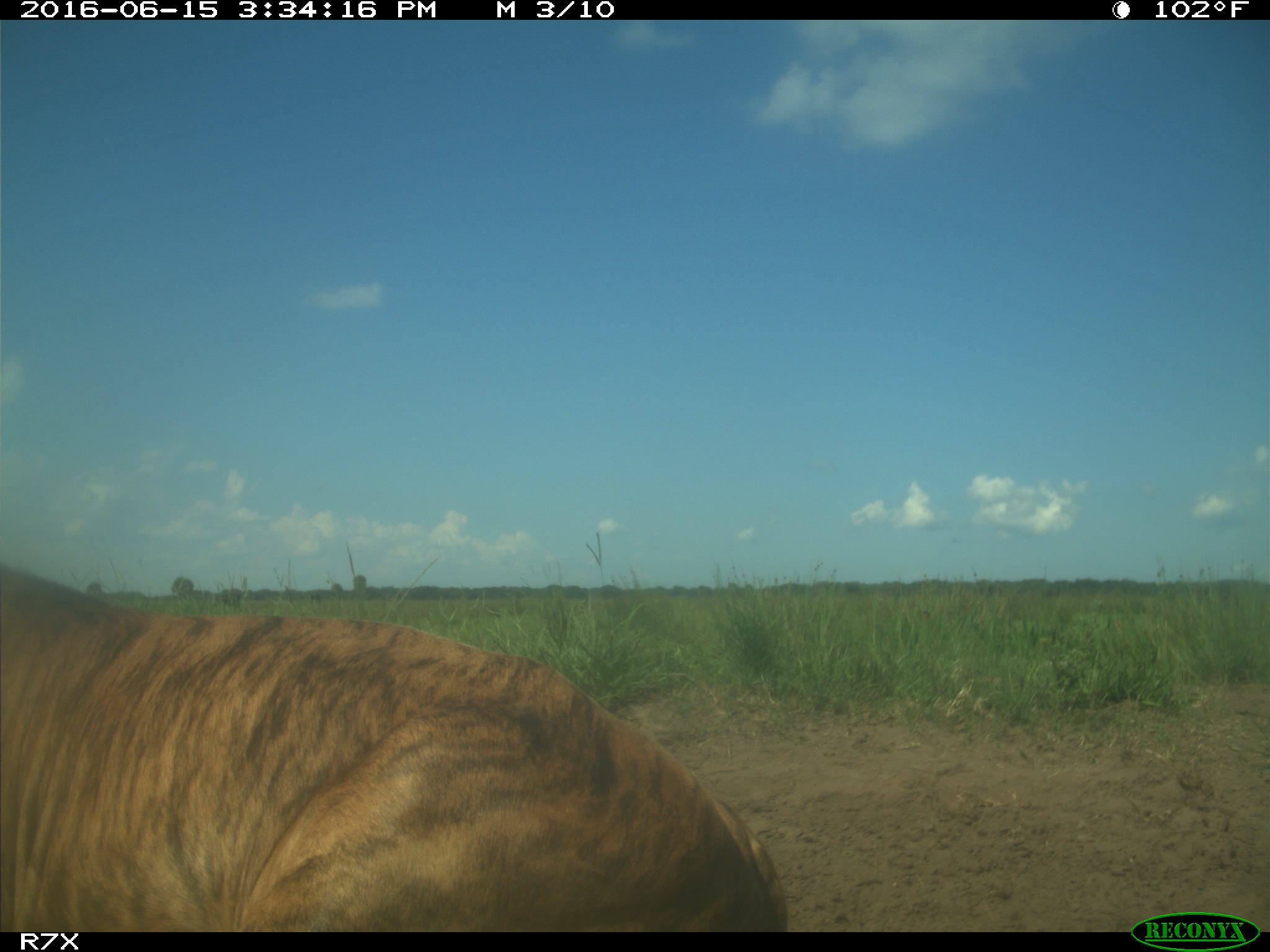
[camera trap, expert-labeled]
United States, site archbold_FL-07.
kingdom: Animalia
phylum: Chordata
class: Mammalia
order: Artiodactyla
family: Bovidae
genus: Bos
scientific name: Bos taurus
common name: domestic cow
Bos taurus (domestic cow).